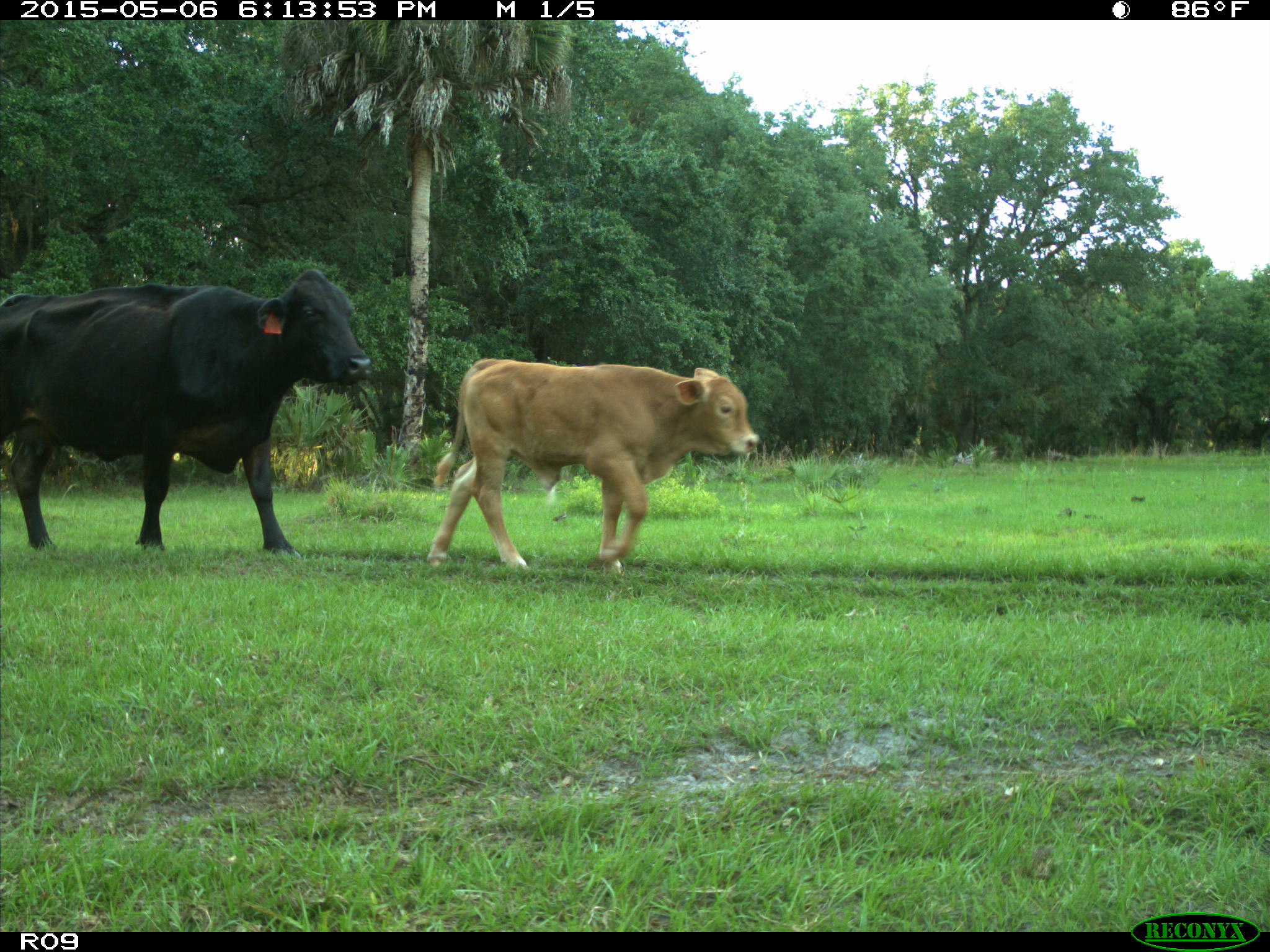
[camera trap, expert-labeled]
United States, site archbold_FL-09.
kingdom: Animalia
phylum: Chordata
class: Mammalia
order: Artiodactyla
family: Bovidae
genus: Bos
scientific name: Bos taurus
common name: domestic cow